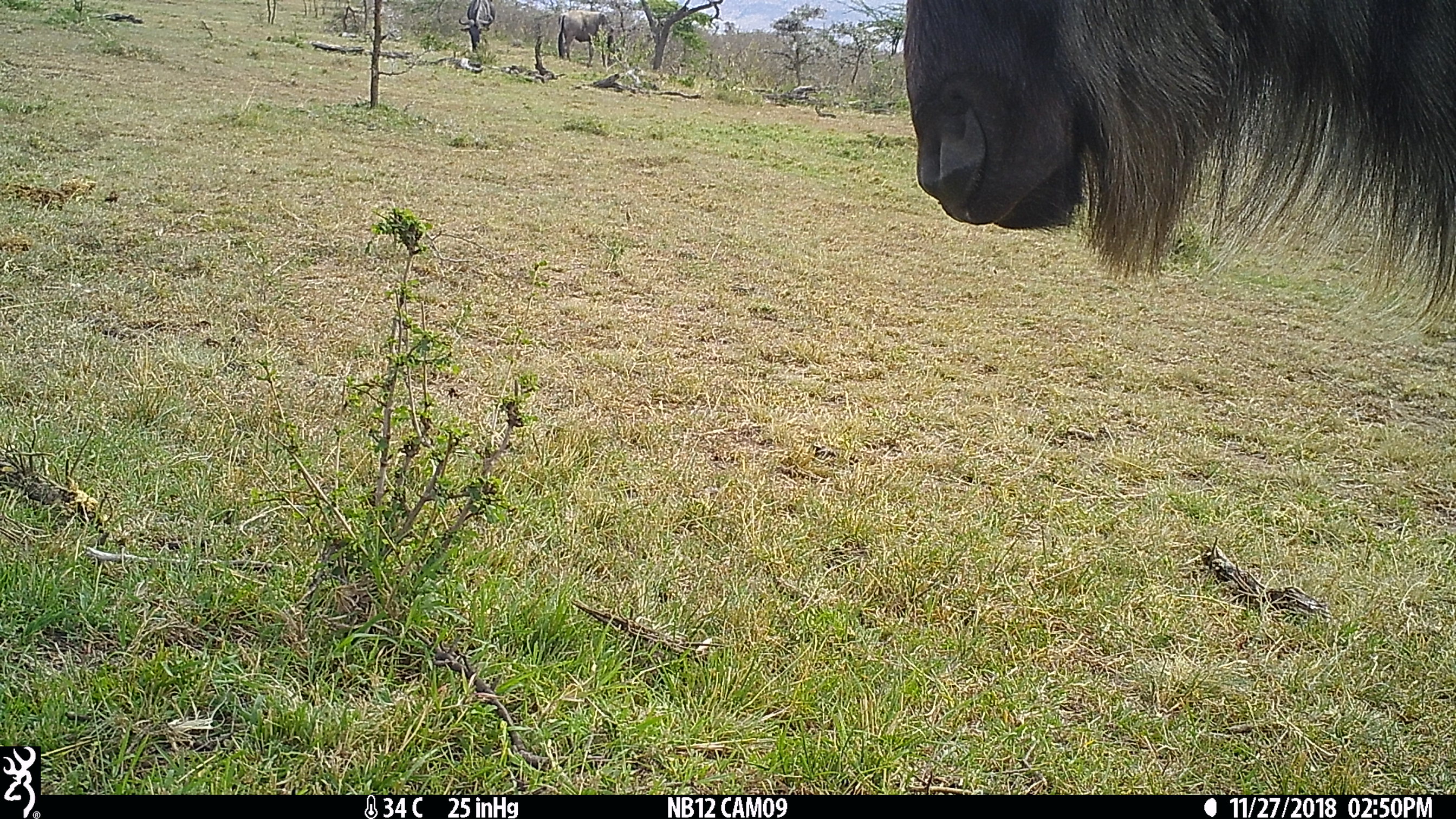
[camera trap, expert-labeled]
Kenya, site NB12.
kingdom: Animalia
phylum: Chordata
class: Mammalia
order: Artiodactyla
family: Bovidae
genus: Connochaetes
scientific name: Connochaetes taurinus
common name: blue wildebeest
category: wildebeest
Wildebeest (blue wildebeest) (Connochaetes taurinus).